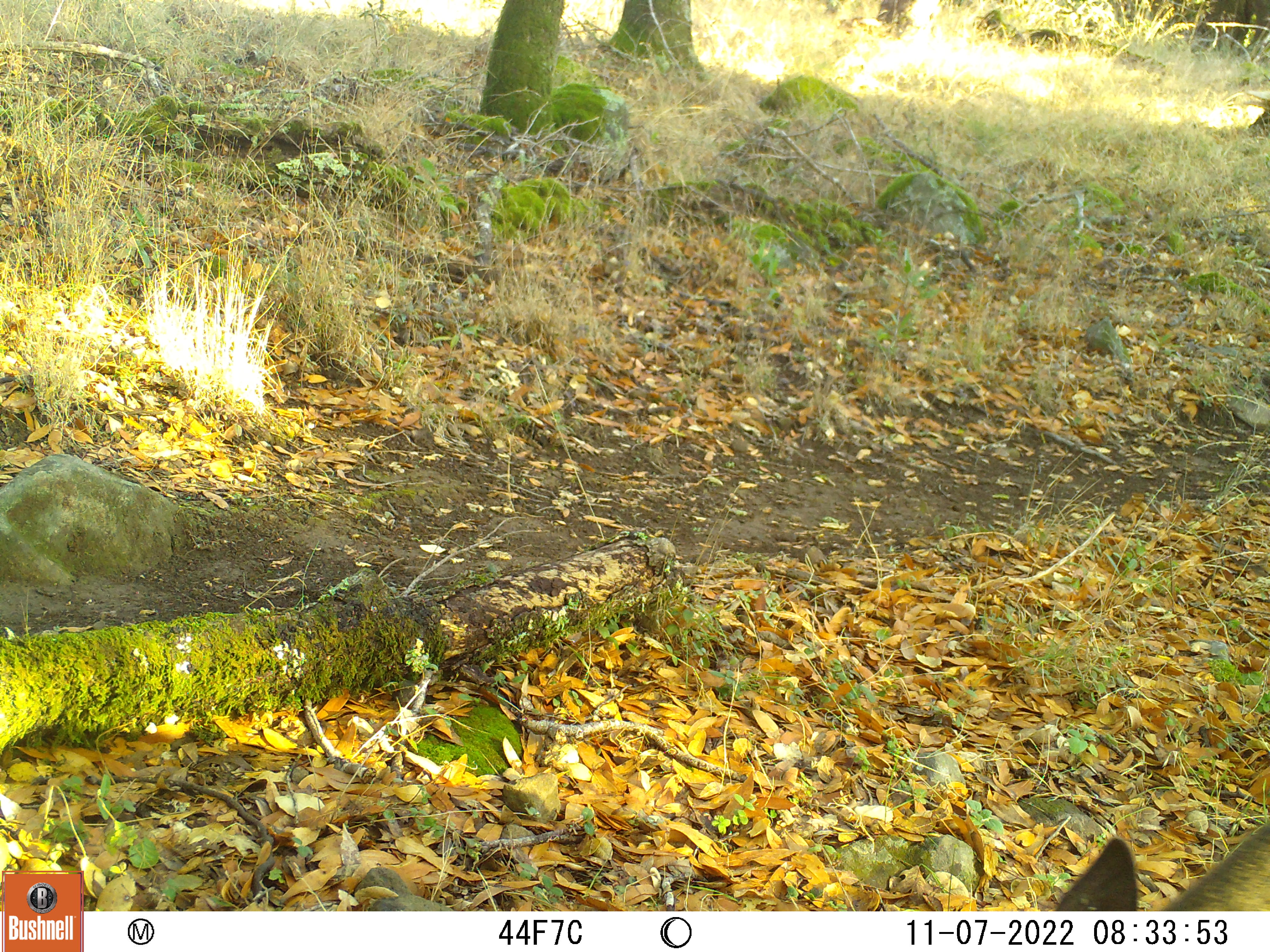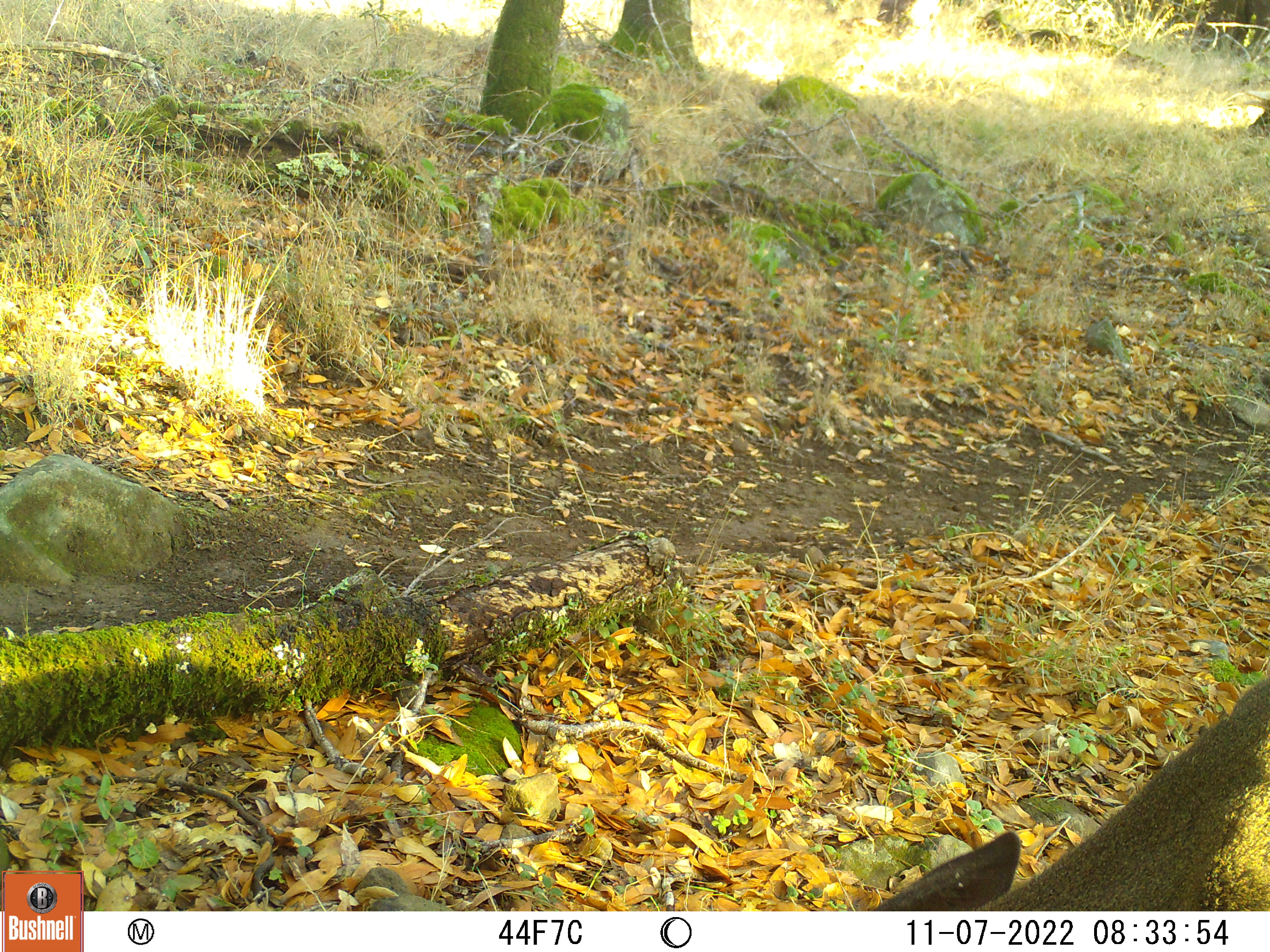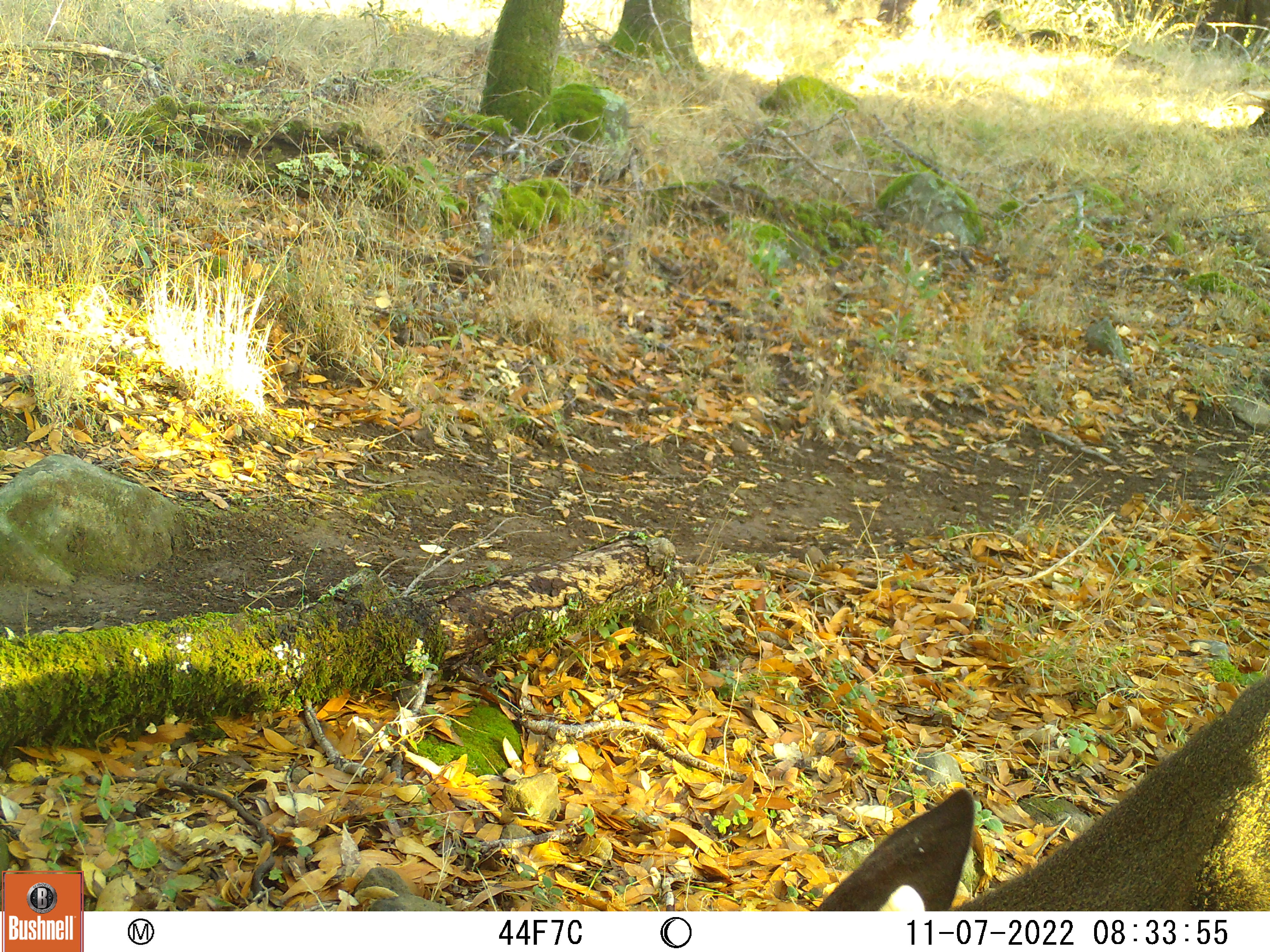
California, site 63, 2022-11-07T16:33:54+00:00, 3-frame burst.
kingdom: Animalia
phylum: Chordata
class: Mammalia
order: Artiodactyla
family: Cervidae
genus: Odocoileus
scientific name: Odocoileus hemionus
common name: mule deer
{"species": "mule deer (Odocoileus hemionus)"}